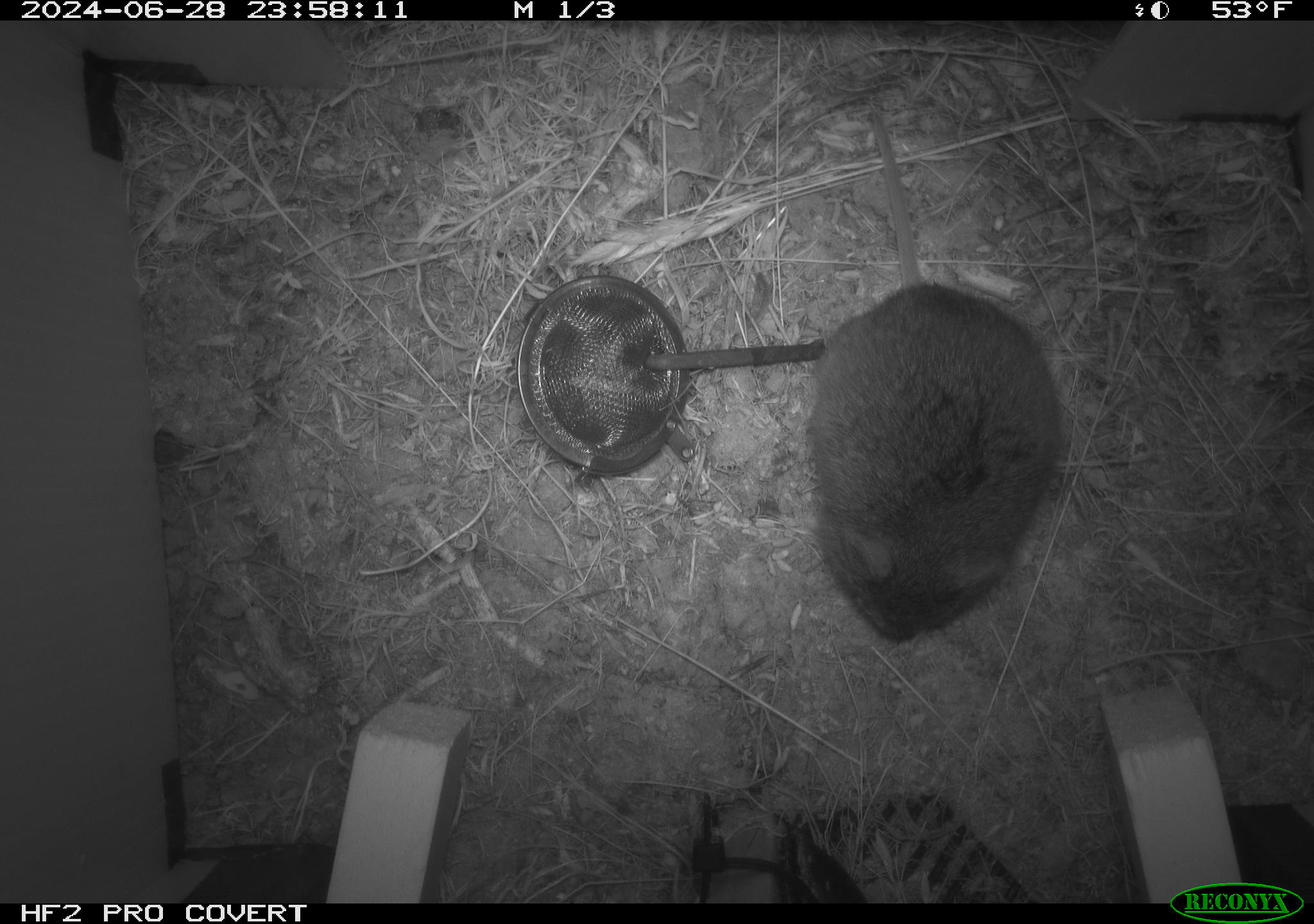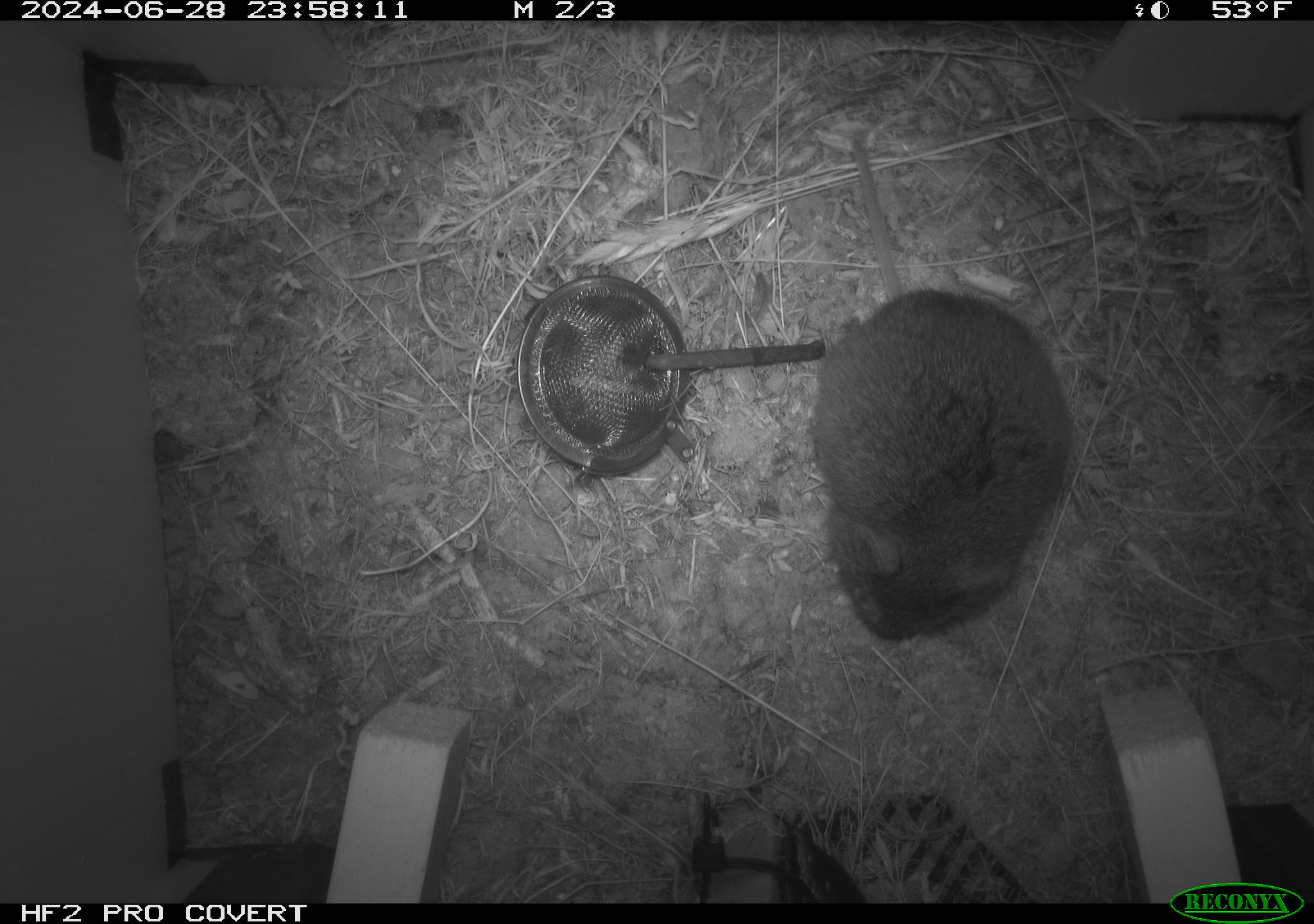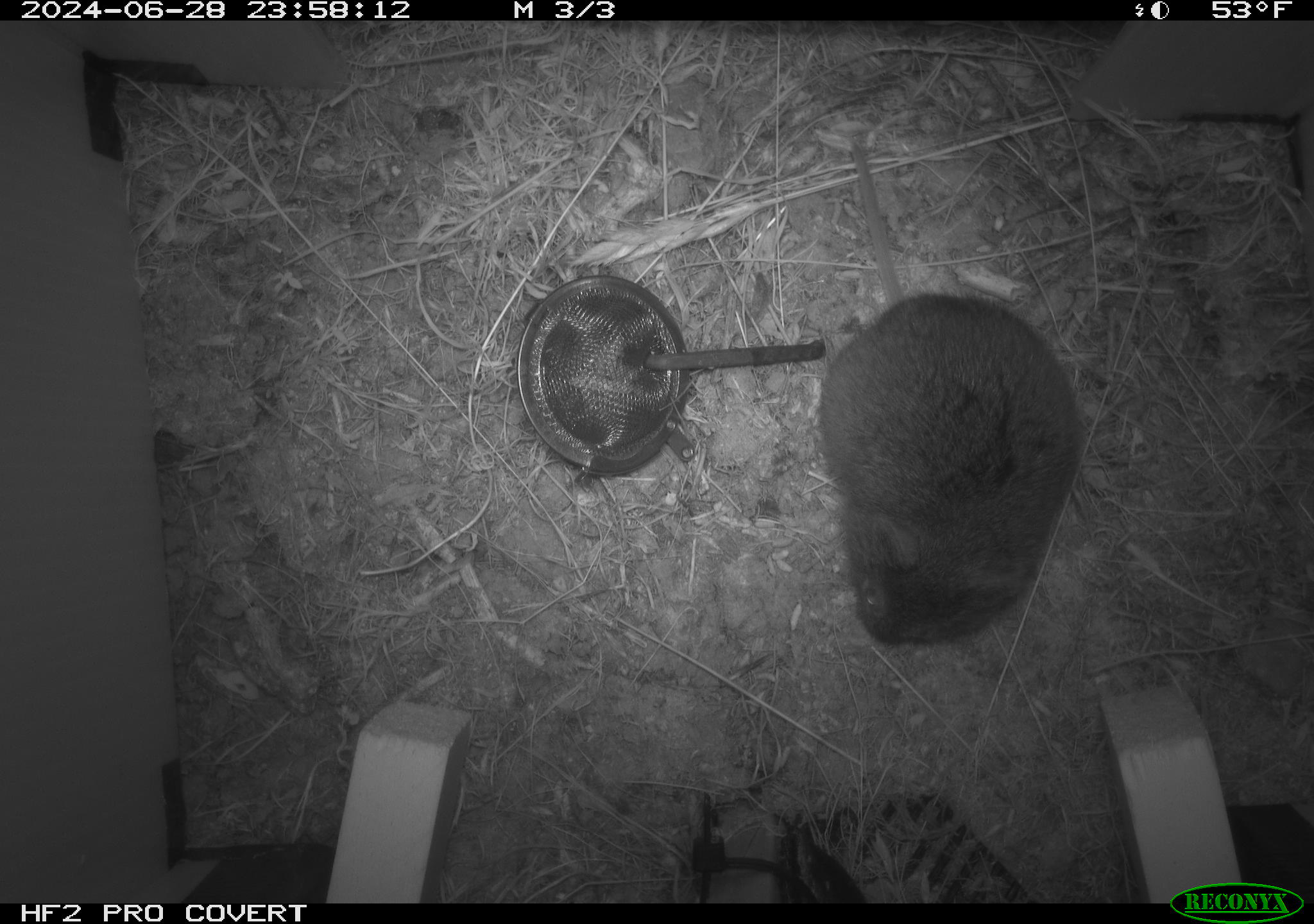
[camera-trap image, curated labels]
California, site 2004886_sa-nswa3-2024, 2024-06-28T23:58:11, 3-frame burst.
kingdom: Animalia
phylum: Chordata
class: Mammalia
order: Rodentia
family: Cricetidae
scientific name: Arvicolinae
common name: voles, lemmings, and muskrats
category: arvicolinae subfamily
Arvicolinae subfamily (voles, lemmings, and muskrats) (Arvicolinae).